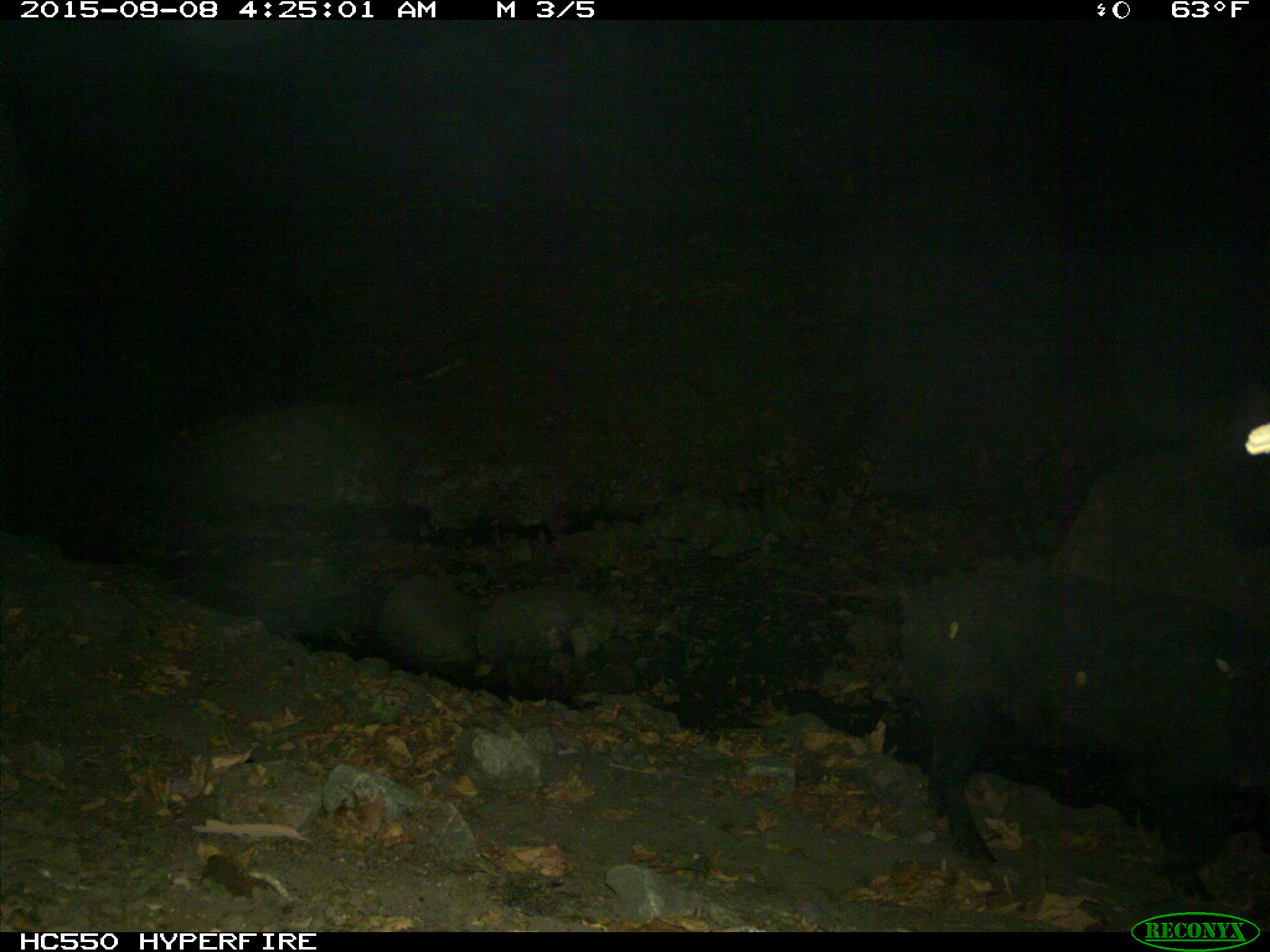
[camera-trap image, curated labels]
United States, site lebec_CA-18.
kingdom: Animalia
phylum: Chordata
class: Mammalia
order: Artiodactyla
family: Suidae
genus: Sus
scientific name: Sus scrofa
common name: wild boar